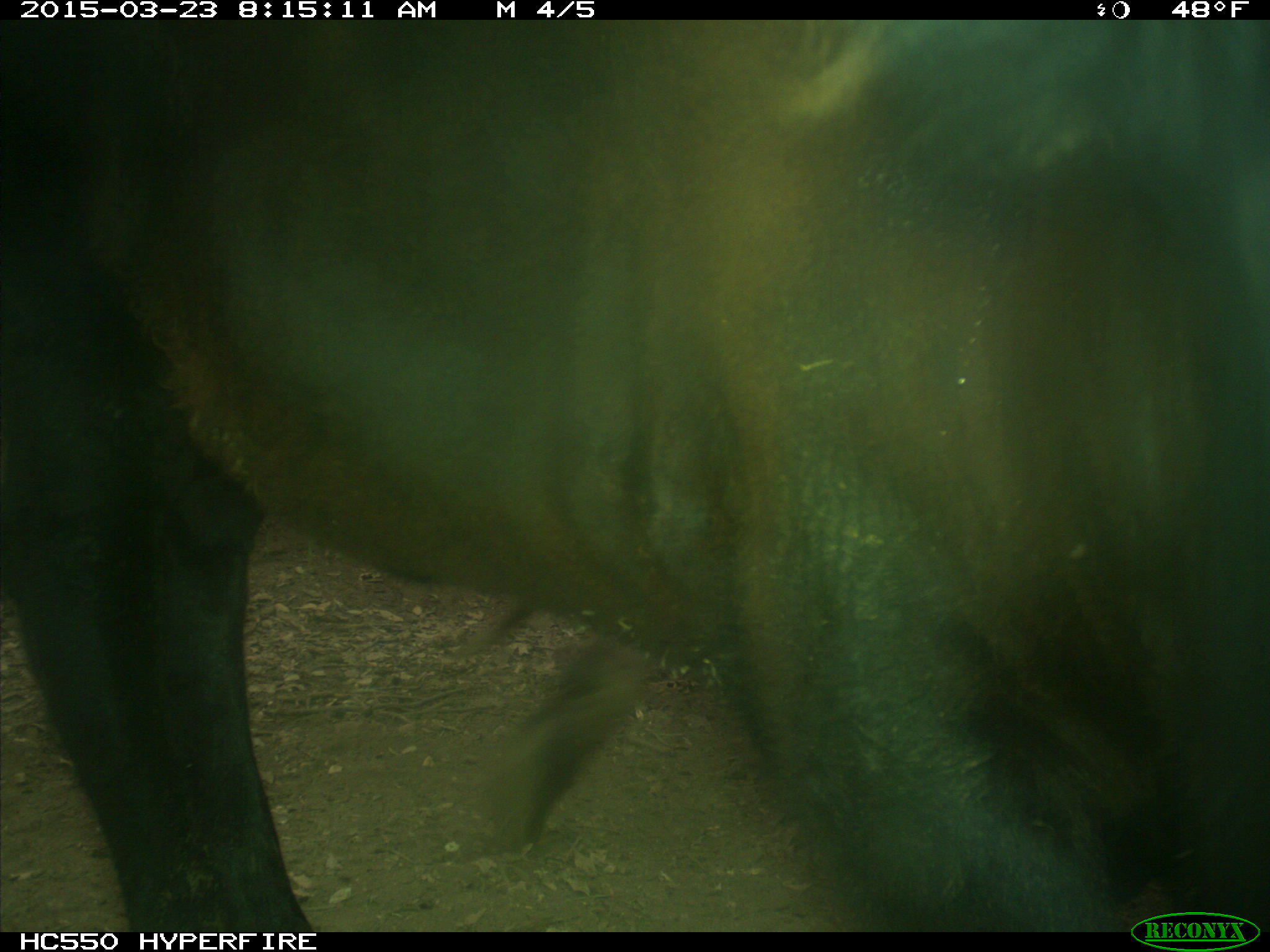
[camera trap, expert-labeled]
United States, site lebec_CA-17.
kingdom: Animalia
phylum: Chordata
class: Mammalia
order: Artiodactyla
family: Bovidae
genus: Bos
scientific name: Bos taurus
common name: domestic cow